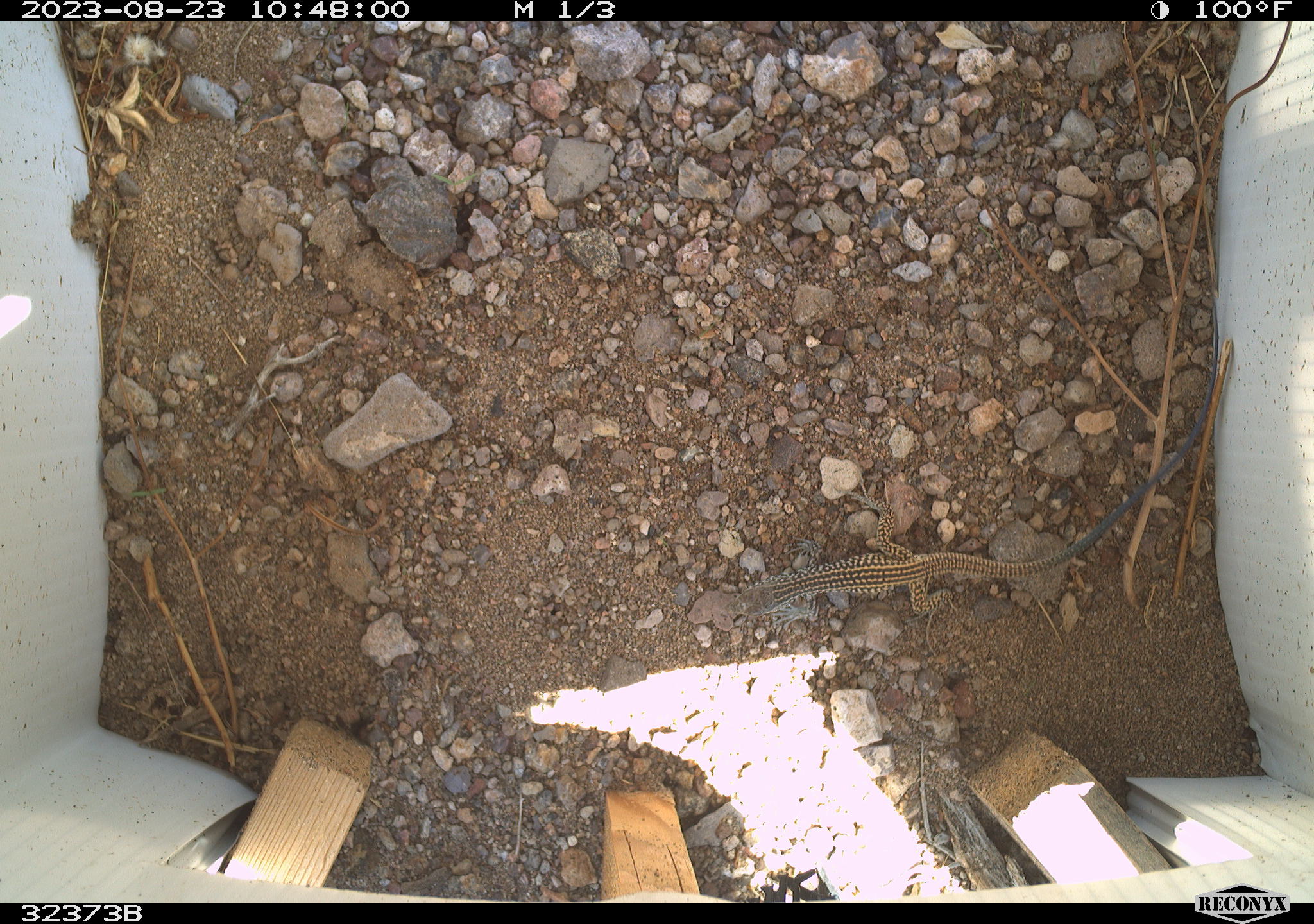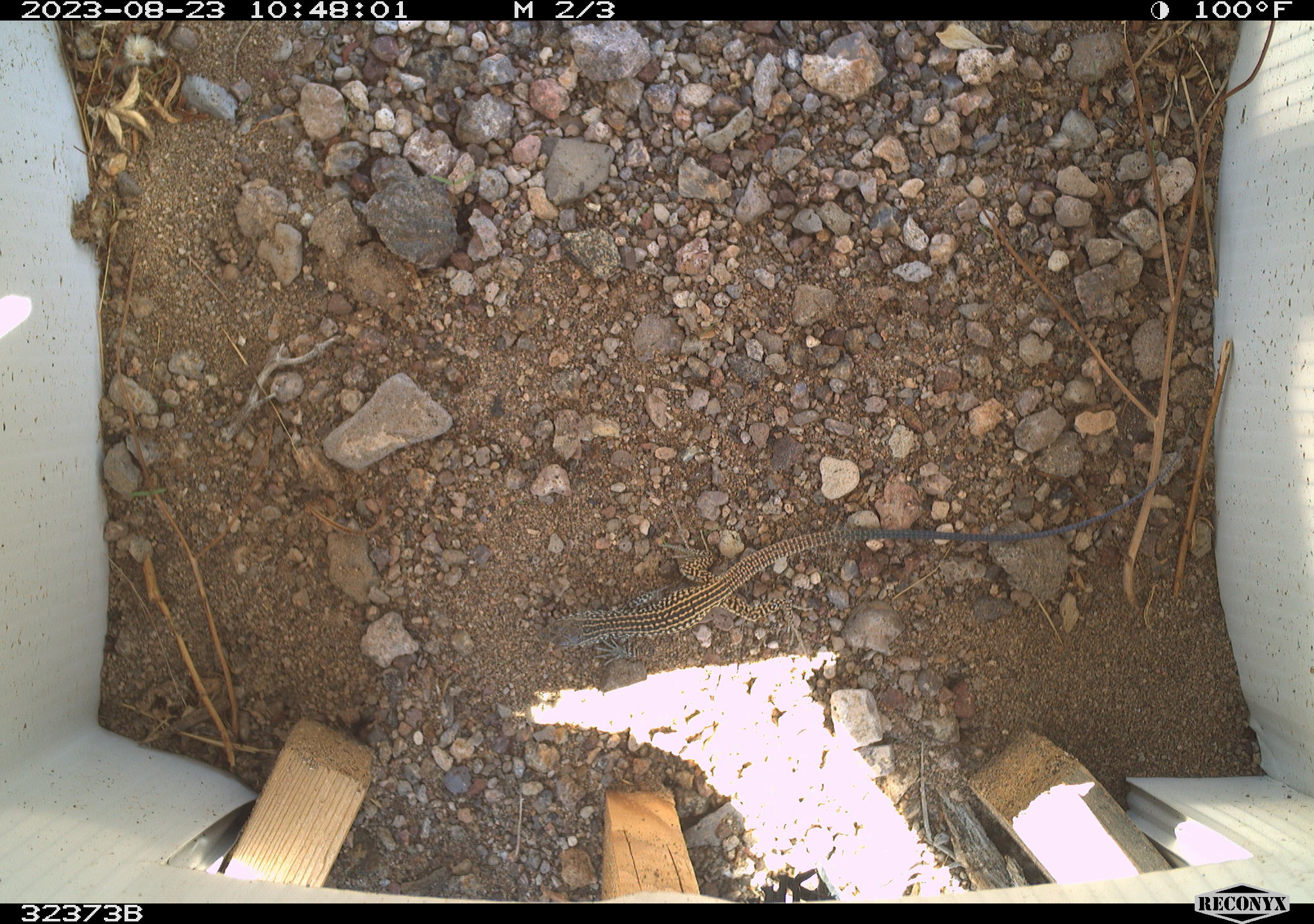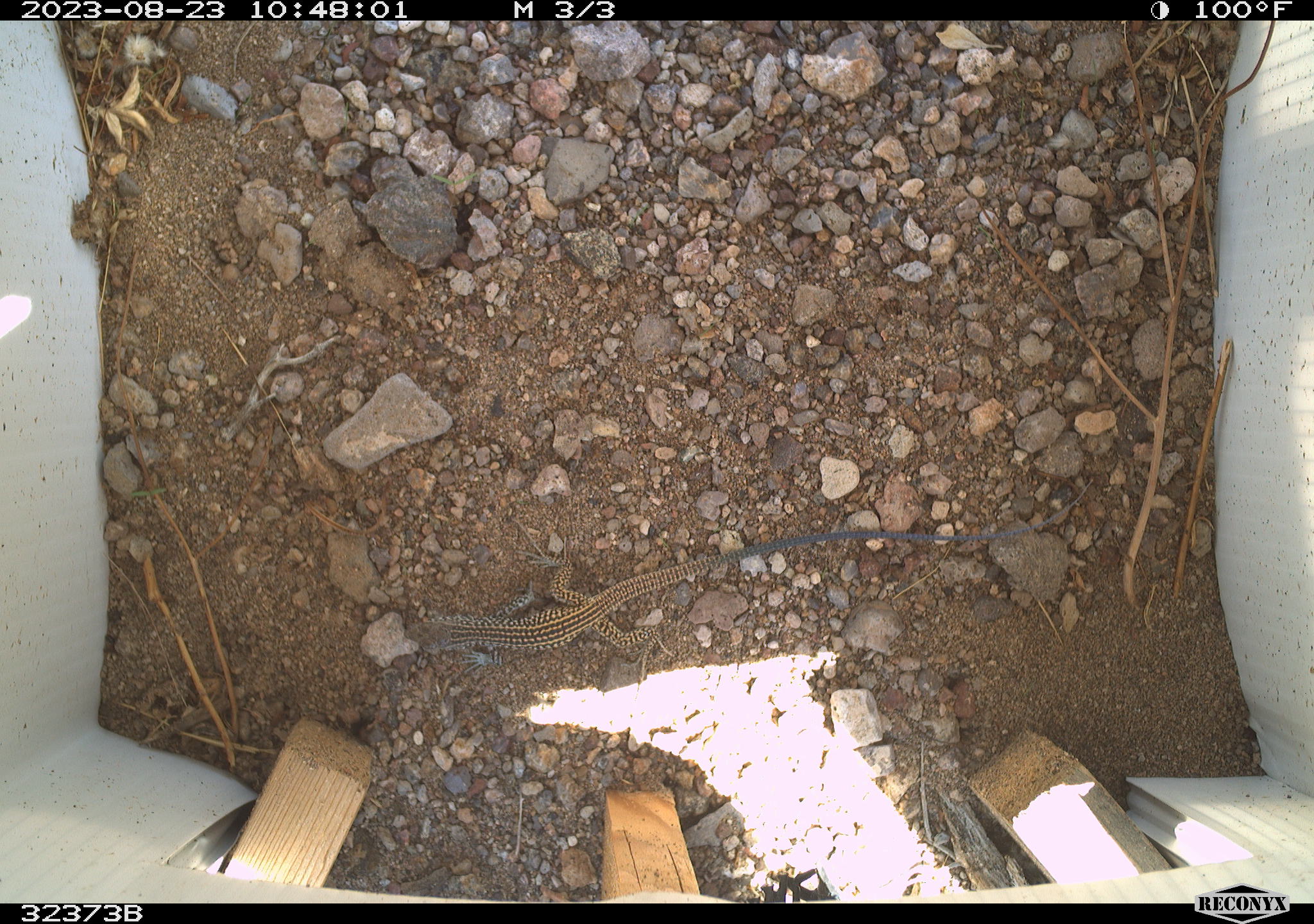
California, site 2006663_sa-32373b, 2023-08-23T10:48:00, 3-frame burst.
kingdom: Animalia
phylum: Chordata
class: Reptilia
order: Squamata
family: Teiidae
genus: Aspidoscelis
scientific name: Aspidoscelis tigris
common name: western whiptail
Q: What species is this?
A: Western whiptail (Aspidoscelis tigris).